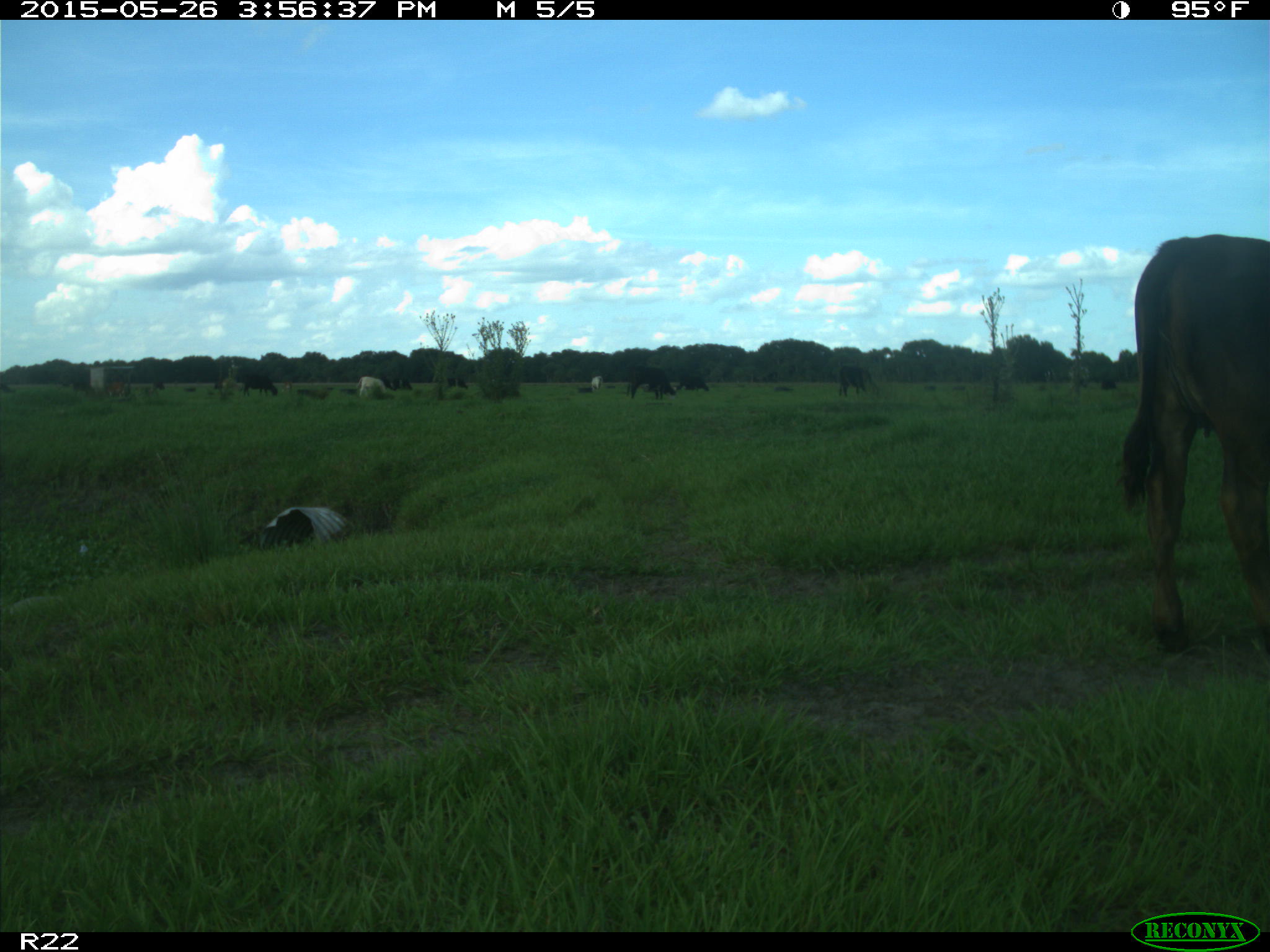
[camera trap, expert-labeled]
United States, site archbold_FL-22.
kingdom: Animalia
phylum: Chordata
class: Mammalia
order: Artiodactyla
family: Bovidae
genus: Bos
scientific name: Bos taurus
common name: domestic cow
Bos taurus (domestic cow).